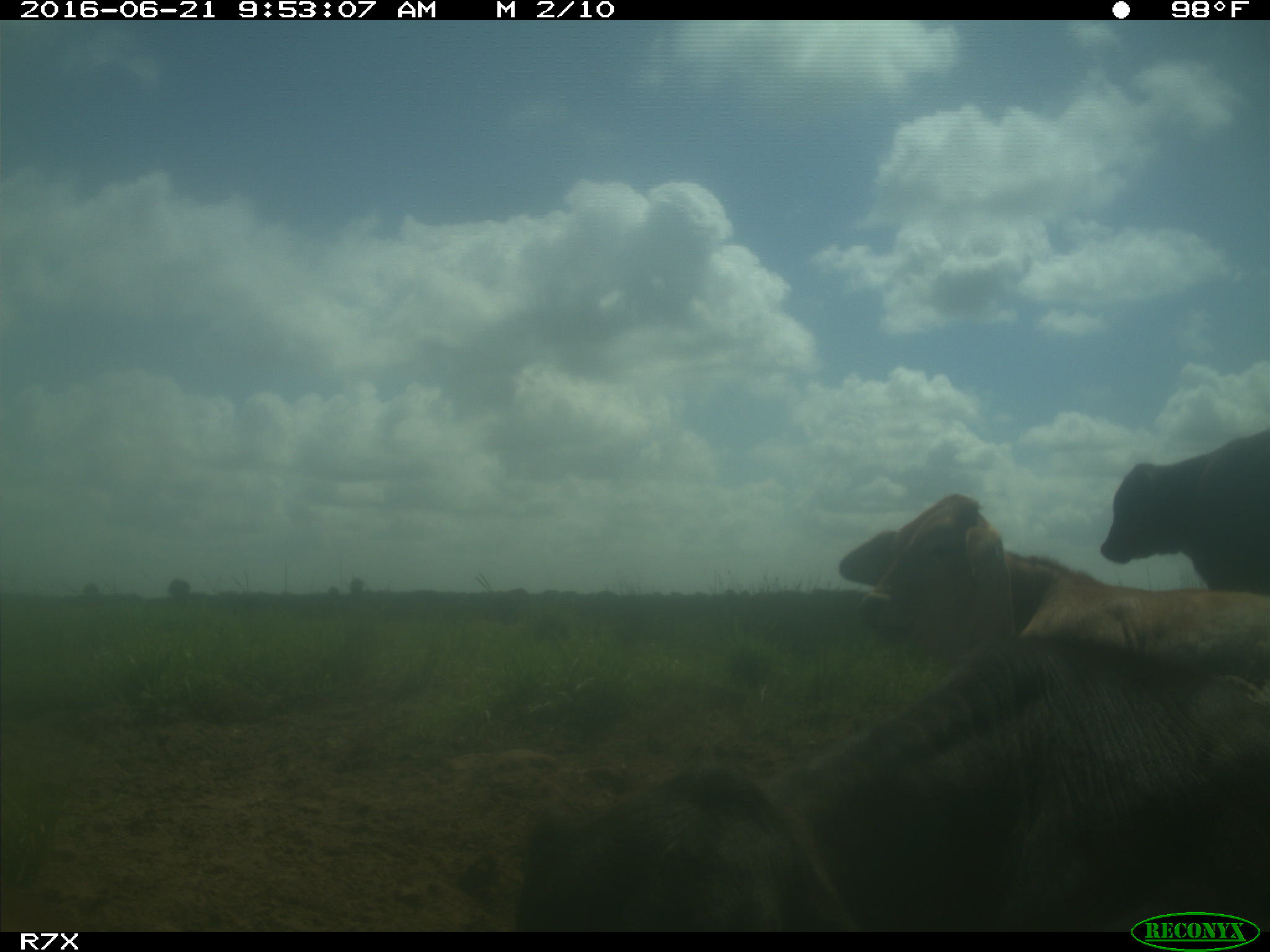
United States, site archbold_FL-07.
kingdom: Animalia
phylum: Chordata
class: Mammalia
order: Artiodactyla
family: Bovidae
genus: Bos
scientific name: Bos taurus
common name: domestic cow